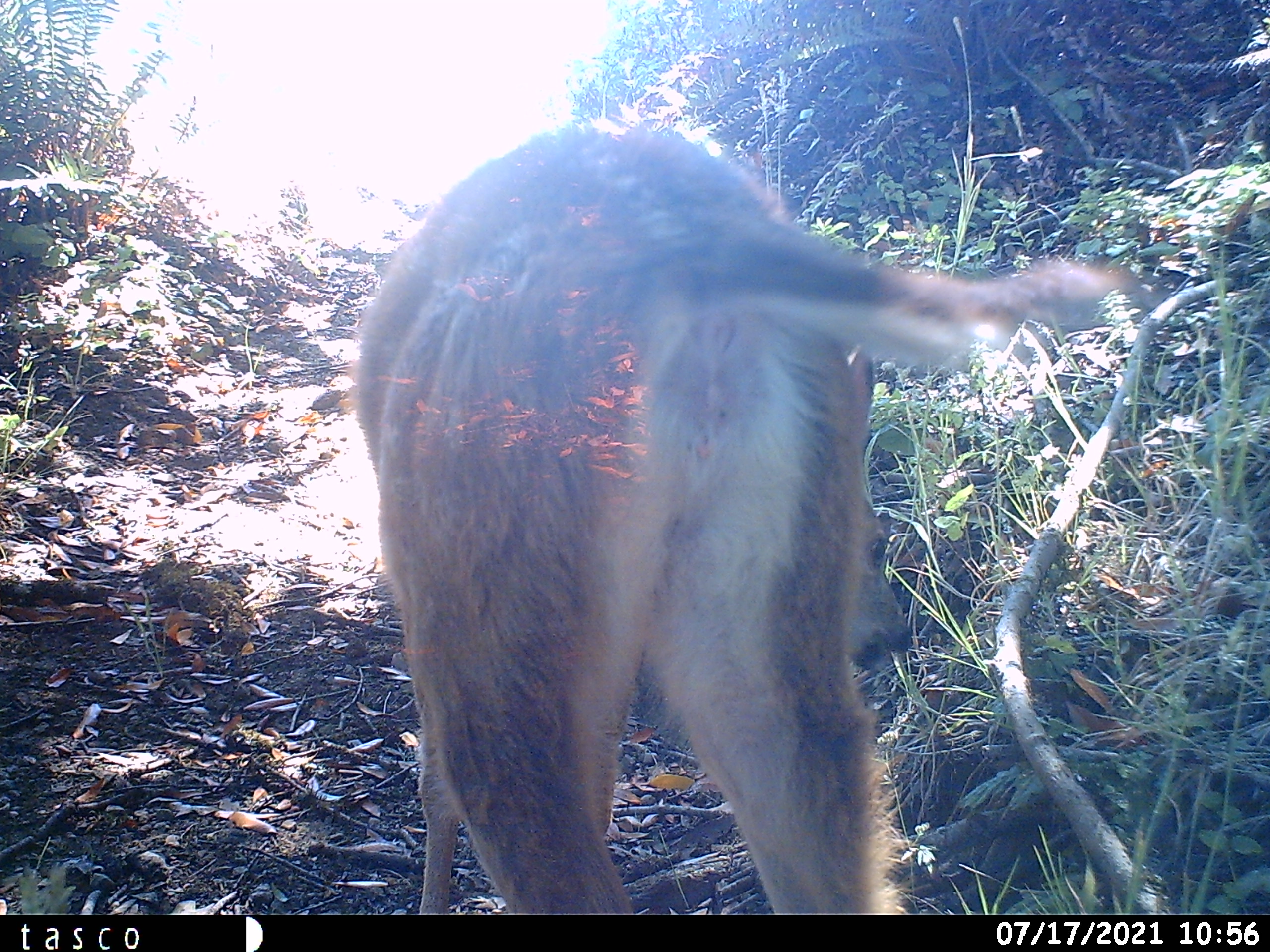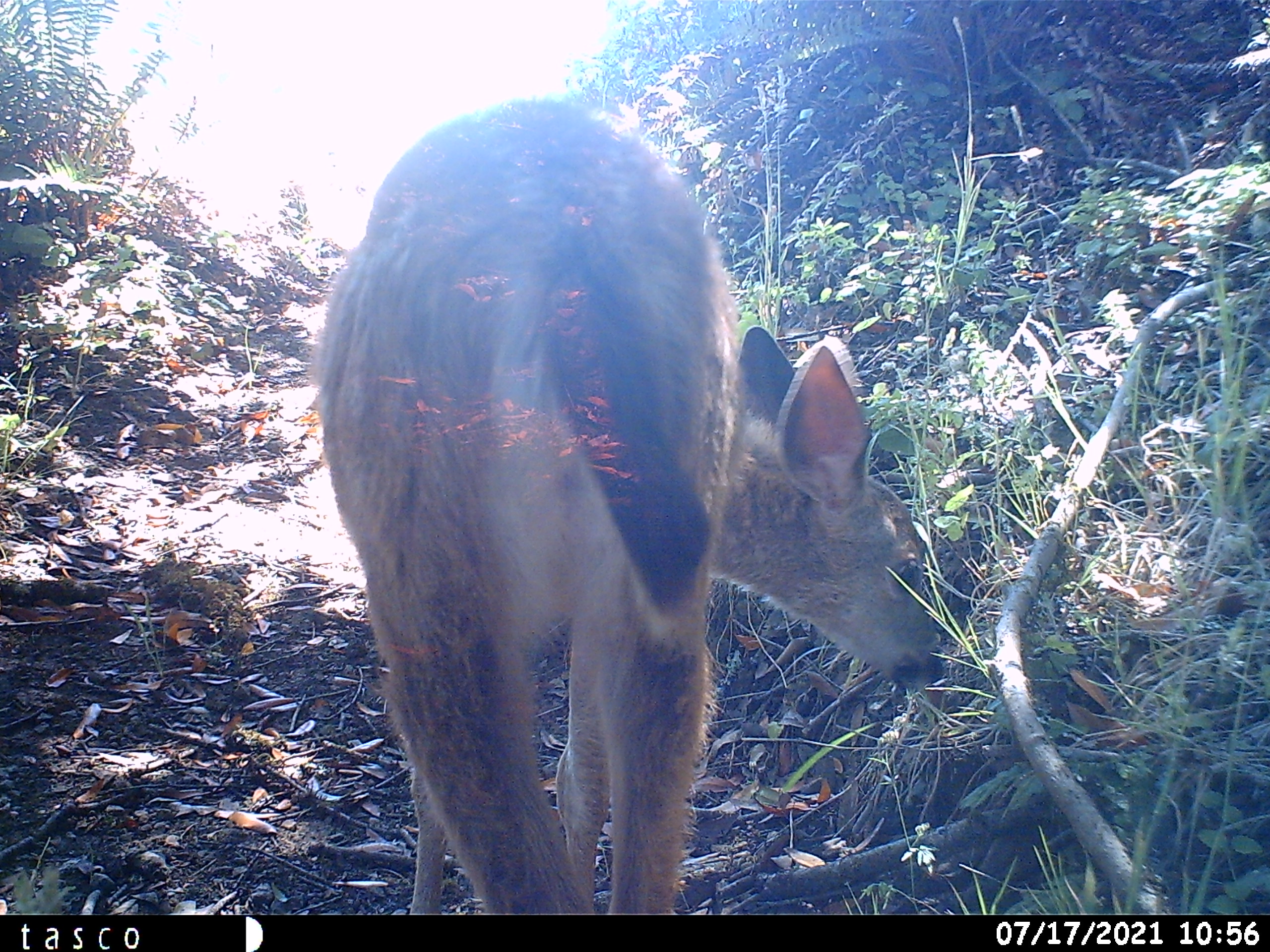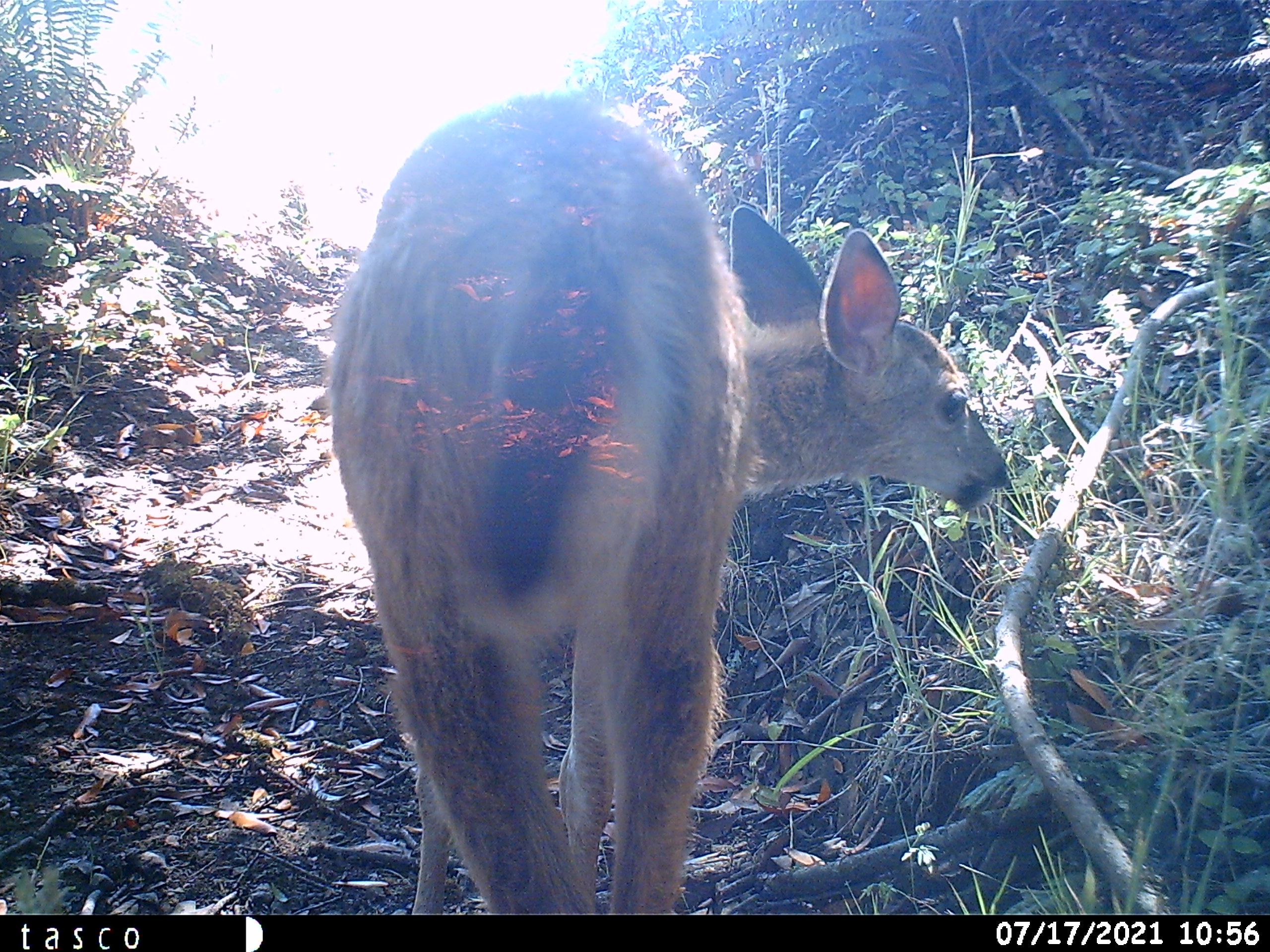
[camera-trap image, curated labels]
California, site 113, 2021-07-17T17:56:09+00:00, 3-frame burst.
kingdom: Animalia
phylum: Chordata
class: Mammalia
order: Artiodactyla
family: Cervidae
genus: Odocoileus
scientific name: Odocoileus hemionus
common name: mule deer